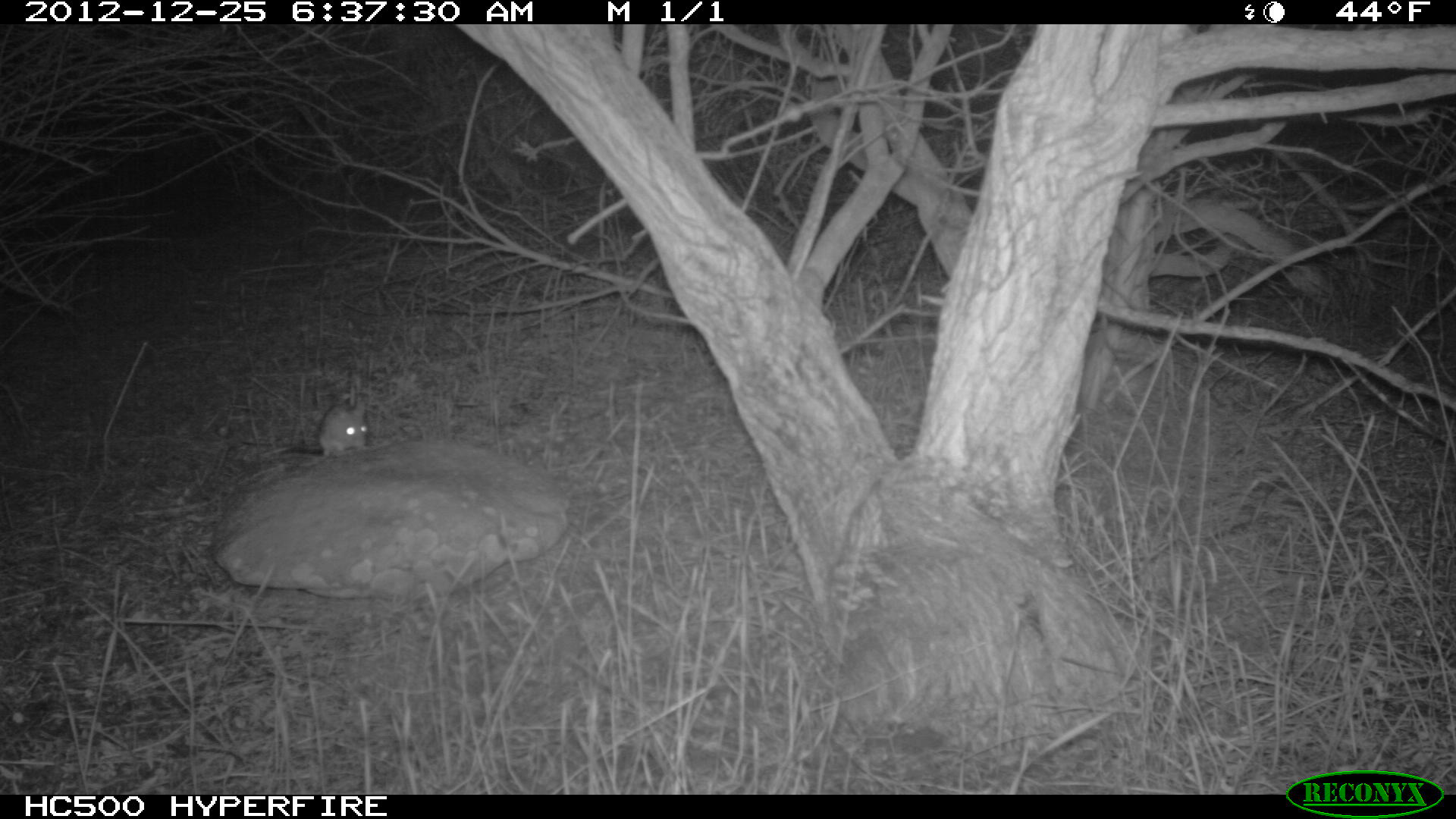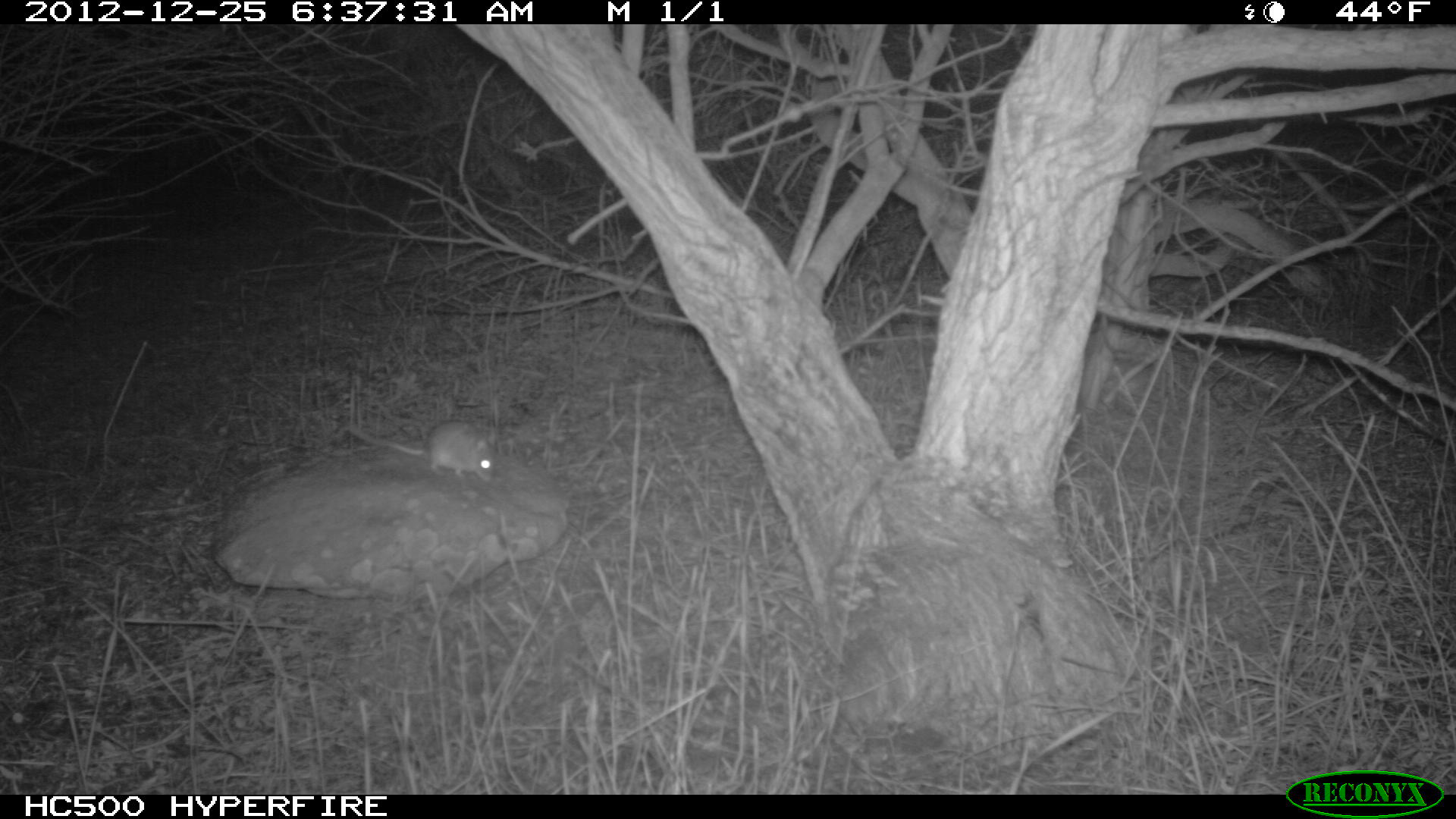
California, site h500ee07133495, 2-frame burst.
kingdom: Animalia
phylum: Chordata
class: Mammalia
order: Rodentia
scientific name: Rodentia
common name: rodent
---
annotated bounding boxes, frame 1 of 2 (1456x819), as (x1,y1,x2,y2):
rodent: (239,397,369,454)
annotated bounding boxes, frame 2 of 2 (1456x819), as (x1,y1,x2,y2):
rodent: (345,421,494,482)